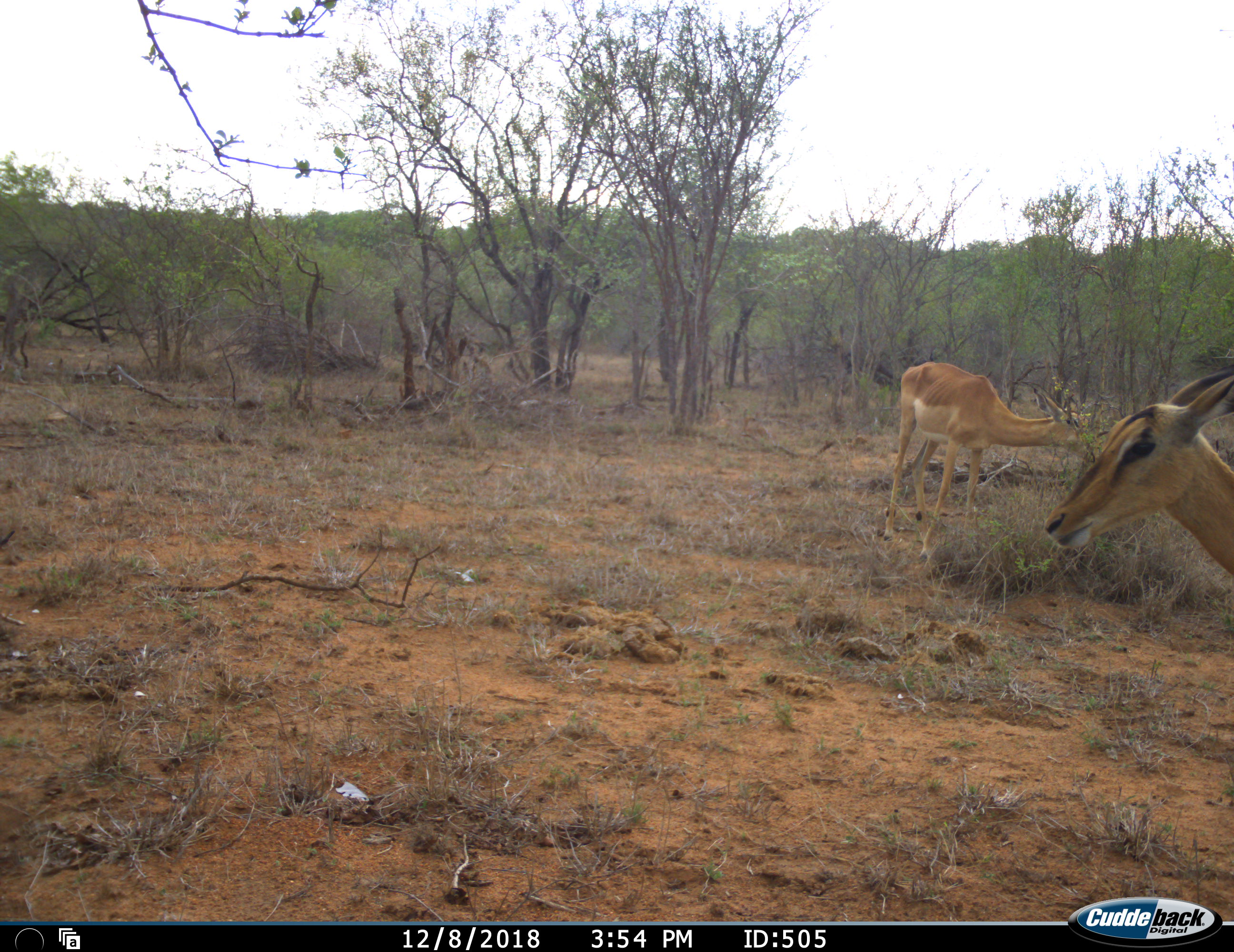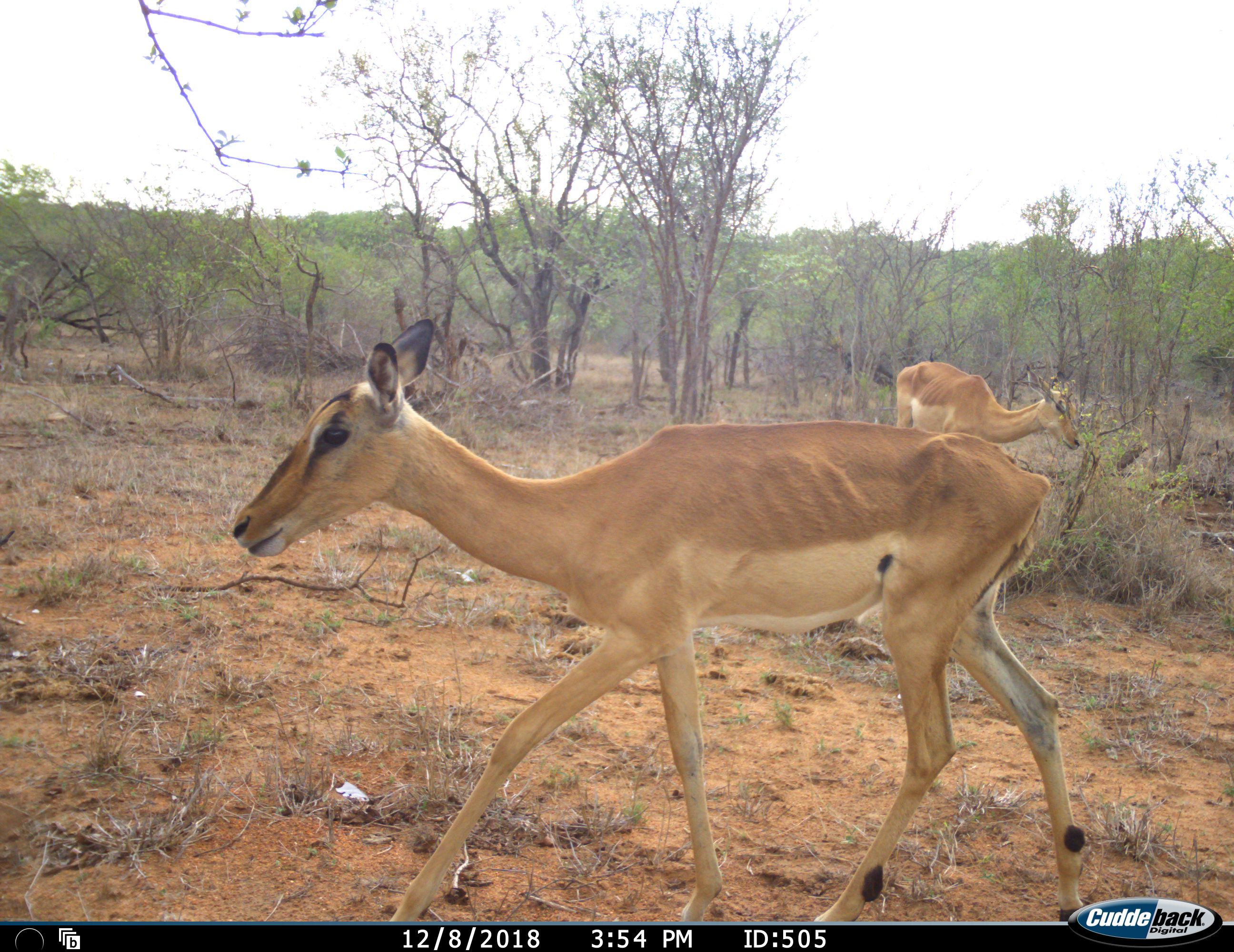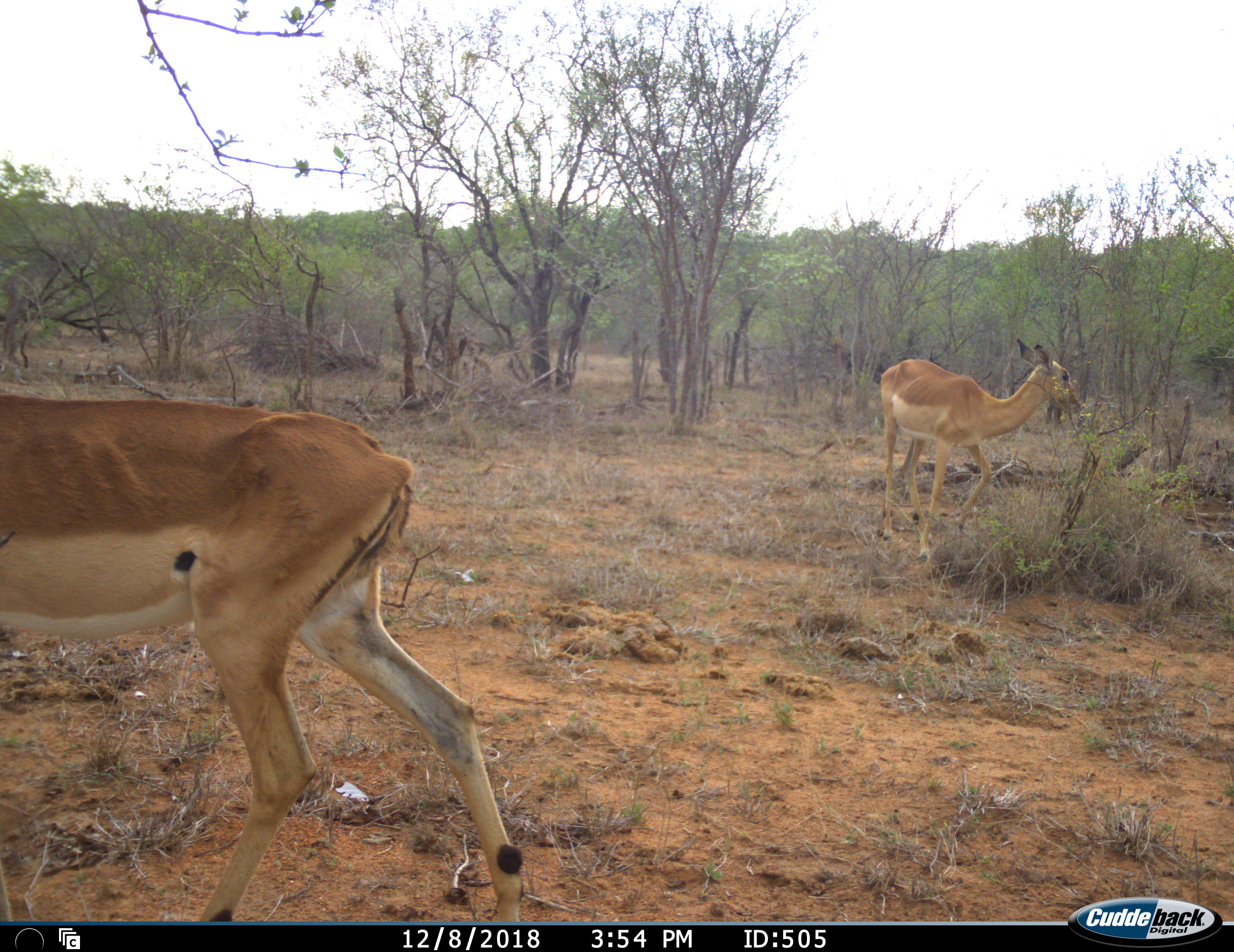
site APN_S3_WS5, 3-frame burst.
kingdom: Animalia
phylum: Chordata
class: Mammalia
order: Artiodactyla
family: Bovidae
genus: Aepyceros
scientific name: Aepyceros melampus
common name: impala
Impala (Aepyceros melampus), count 2. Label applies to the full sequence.